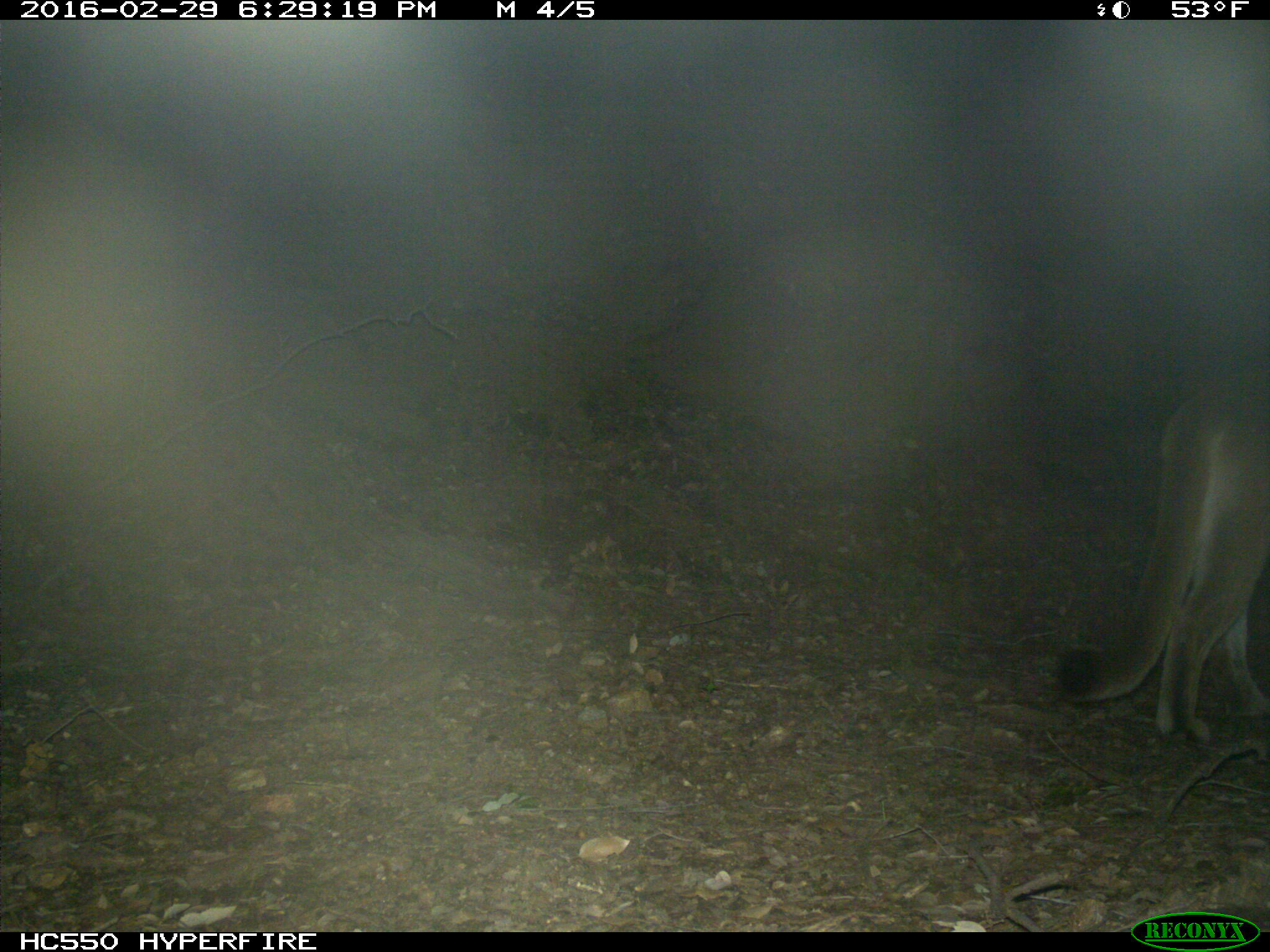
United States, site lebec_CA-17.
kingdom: Animalia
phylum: Chordata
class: Mammalia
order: Carnivora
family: Felidae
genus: Puma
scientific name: Puma concolor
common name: mountain lion